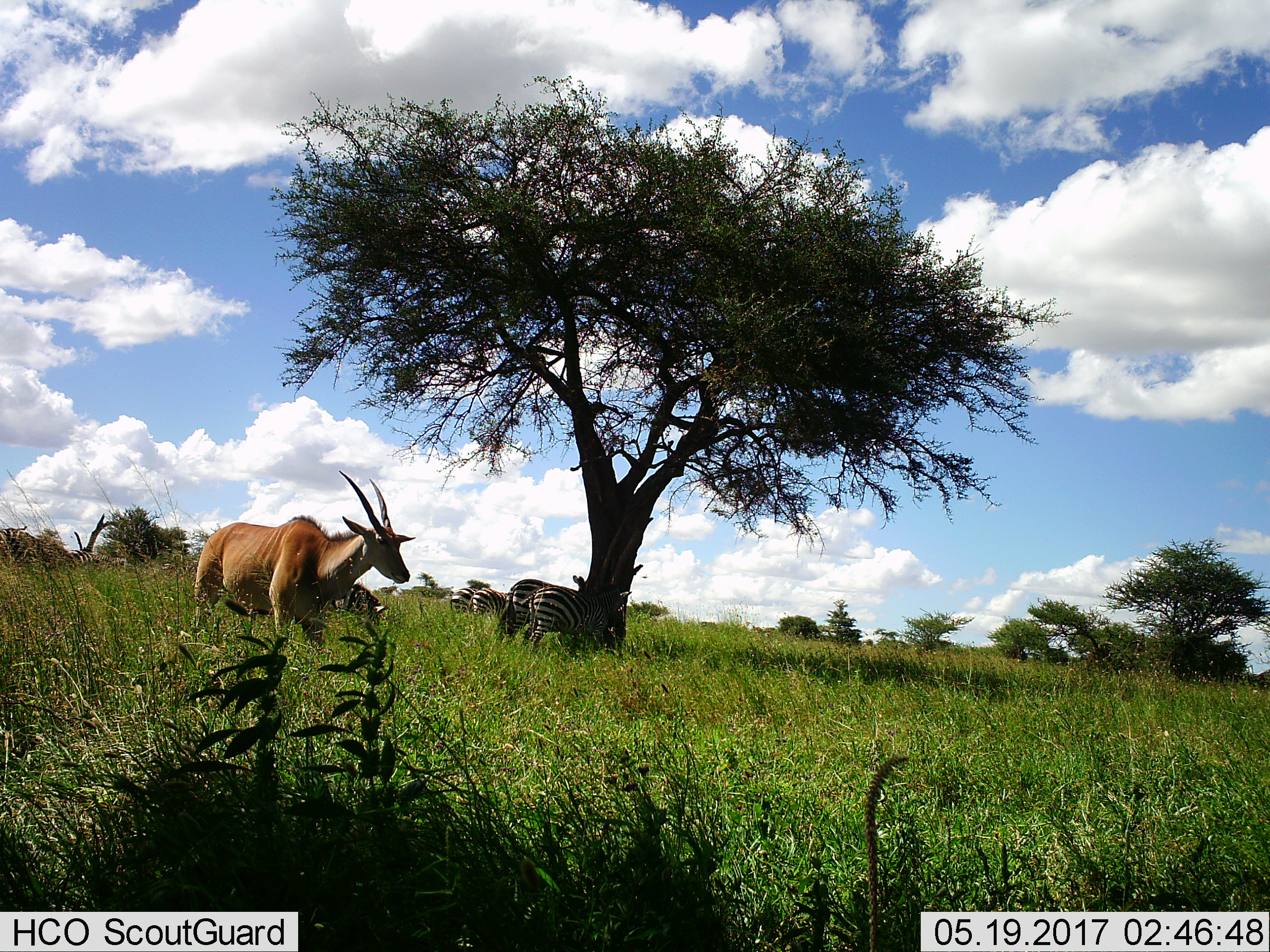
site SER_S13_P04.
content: unidentified animal